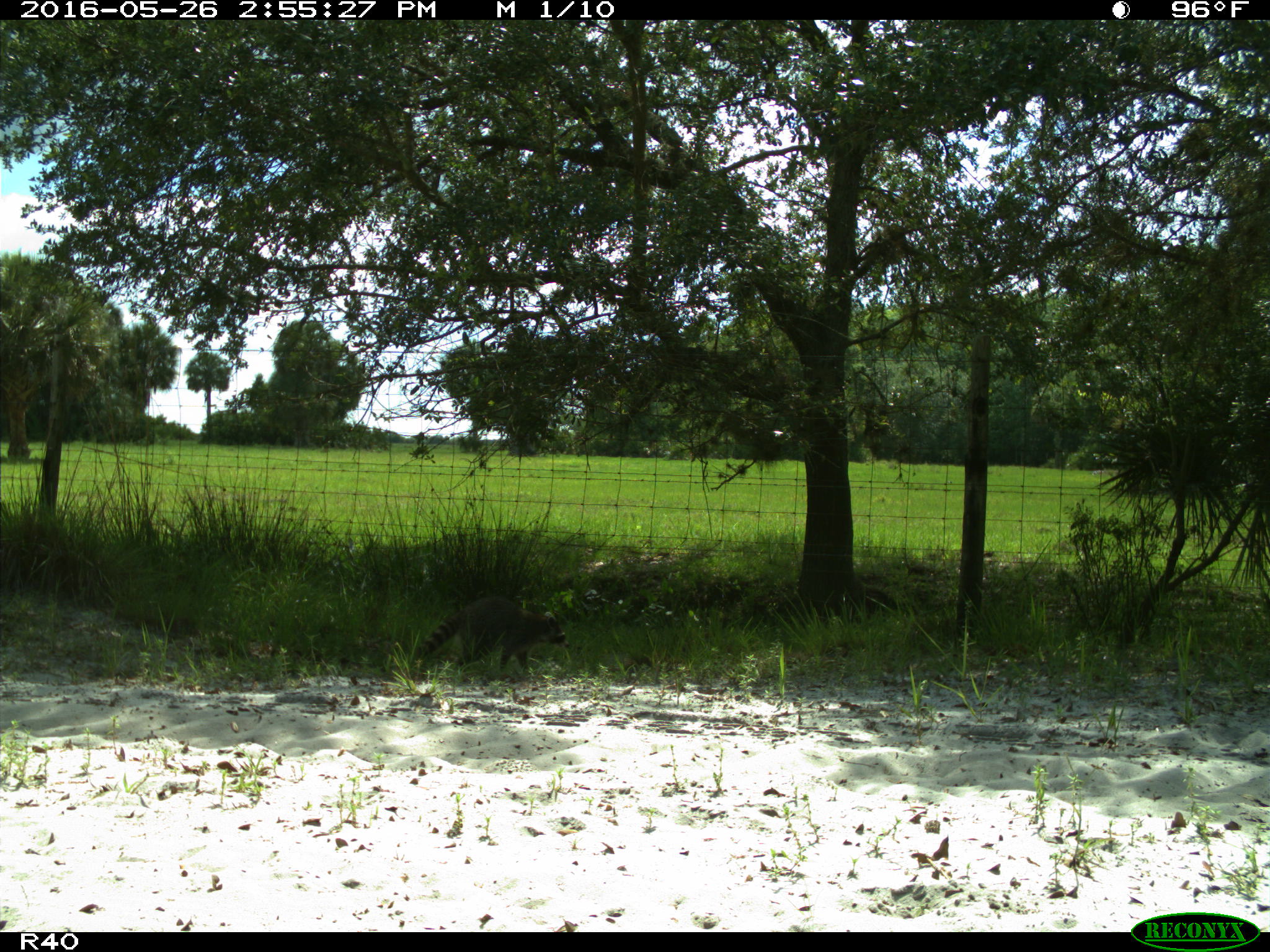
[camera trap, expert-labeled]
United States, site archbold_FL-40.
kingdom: Animalia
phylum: Chordata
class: Mammalia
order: Carnivora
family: Procyonidae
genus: Procyon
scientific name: Procyon lotor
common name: common raccoon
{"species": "Procyon lotor (common raccoon)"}